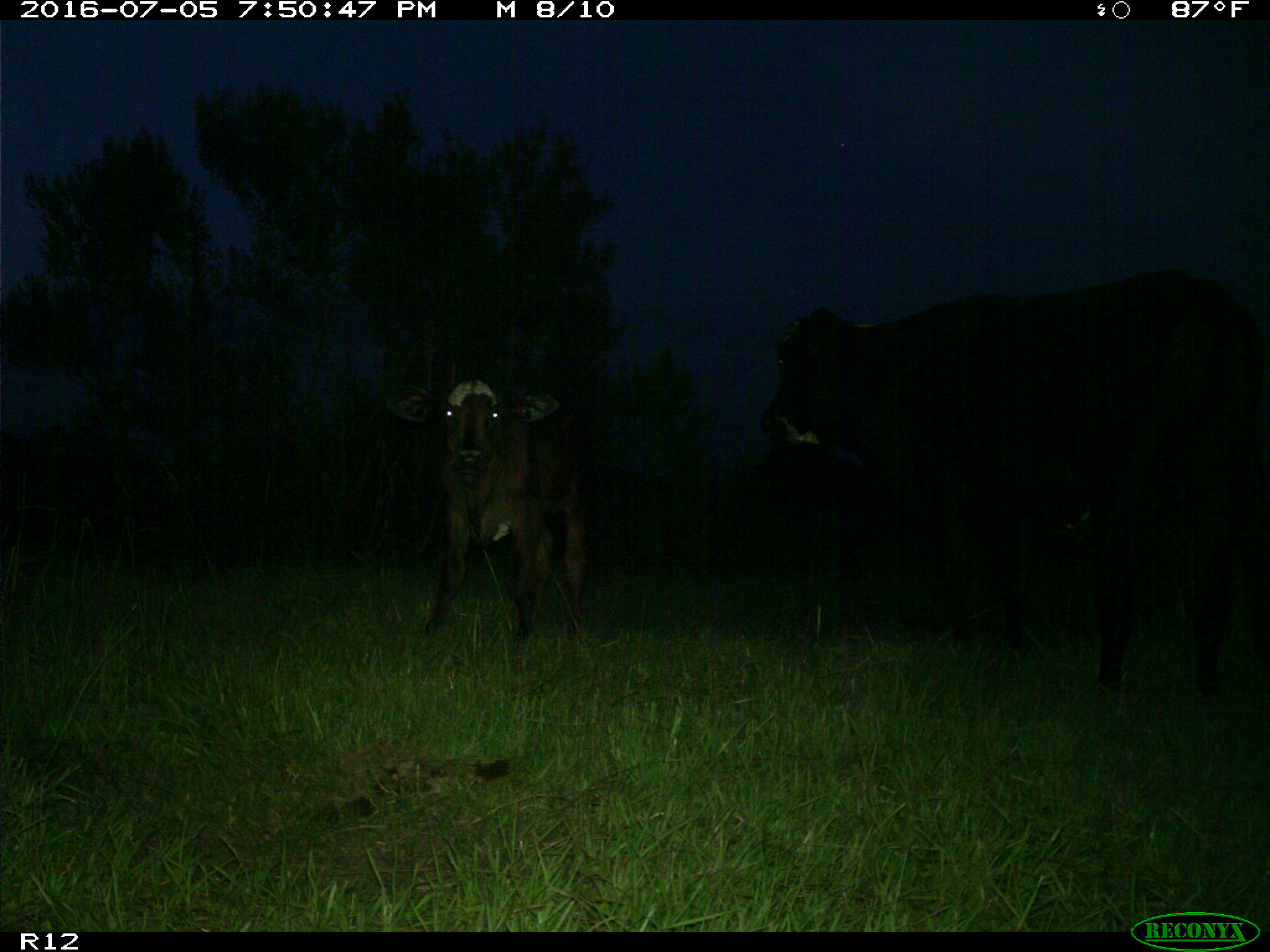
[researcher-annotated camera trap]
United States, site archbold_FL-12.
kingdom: Animalia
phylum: Chordata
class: Mammalia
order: Artiodactyla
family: Bovidae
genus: Bos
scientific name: Bos taurus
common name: domestic cow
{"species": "Bos taurus (domestic cow)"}